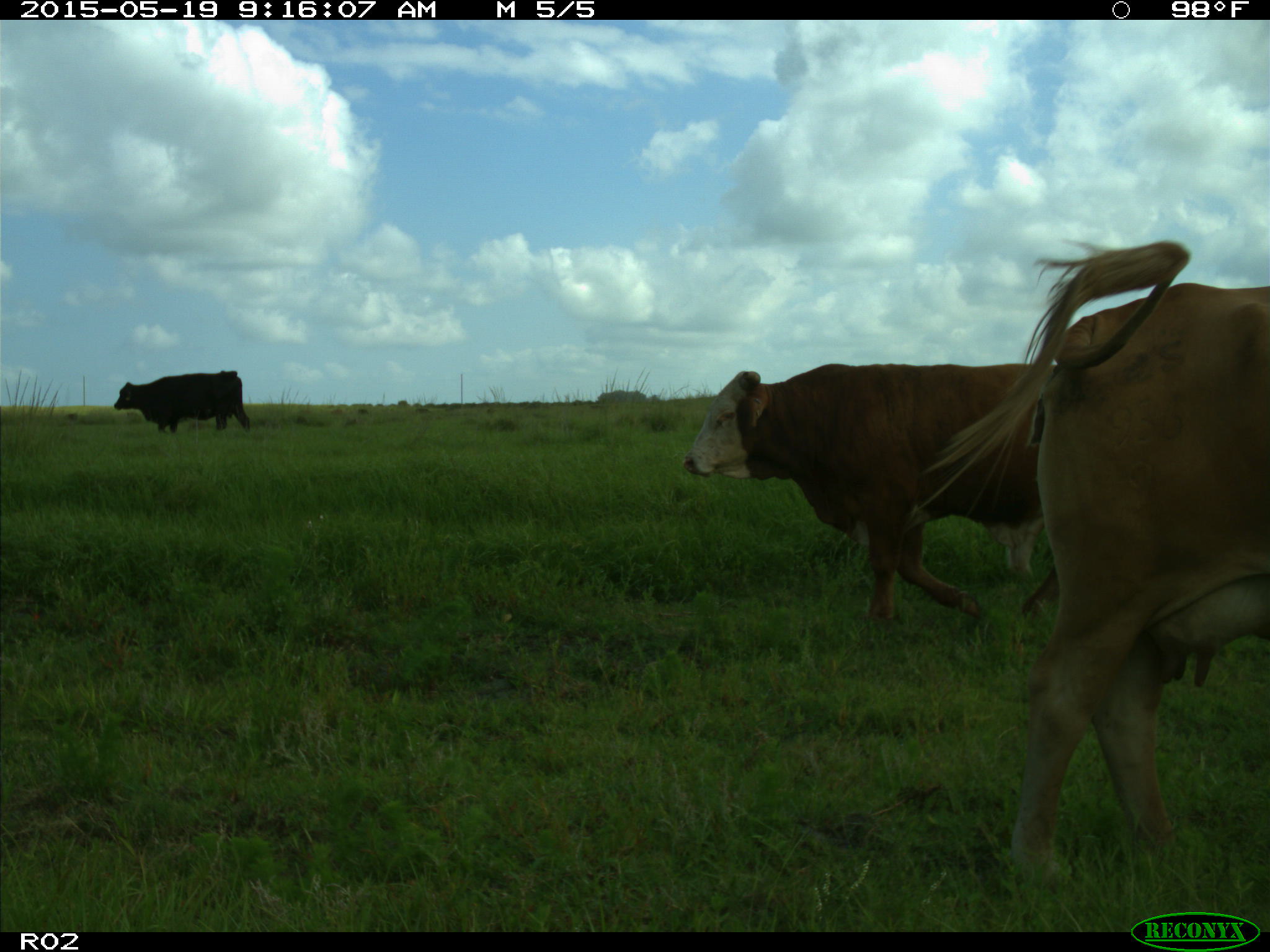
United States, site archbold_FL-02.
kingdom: Animalia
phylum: Chordata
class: Mammalia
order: Artiodactyla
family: Bovidae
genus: Bos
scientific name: Bos taurus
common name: domestic cow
Bos taurus (domestic cow).